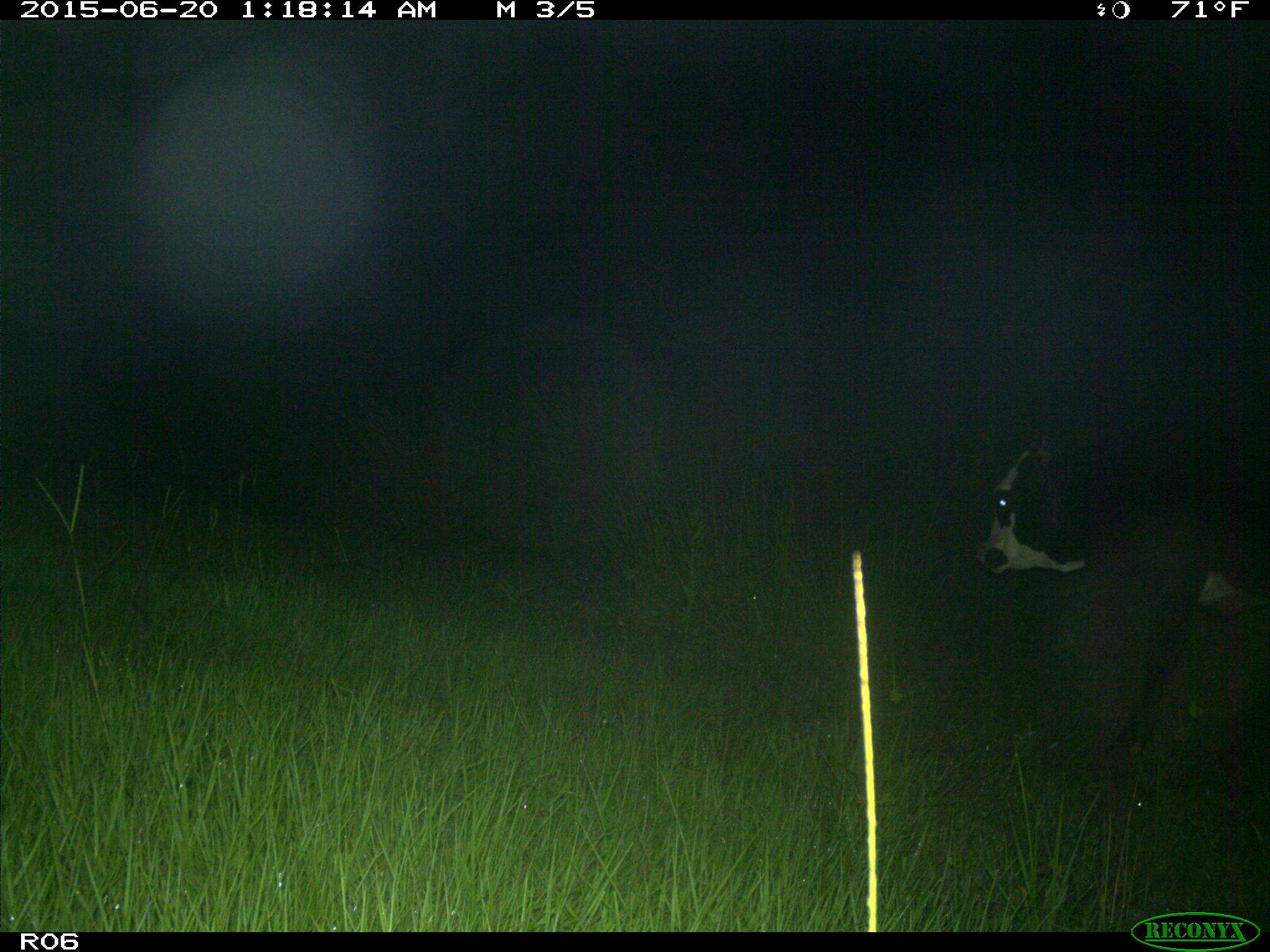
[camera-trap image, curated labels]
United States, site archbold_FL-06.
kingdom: Animalia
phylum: Chordata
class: Mammalia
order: Artiodactyla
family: Bovidae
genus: Bos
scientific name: Bos taurus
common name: domestic cow